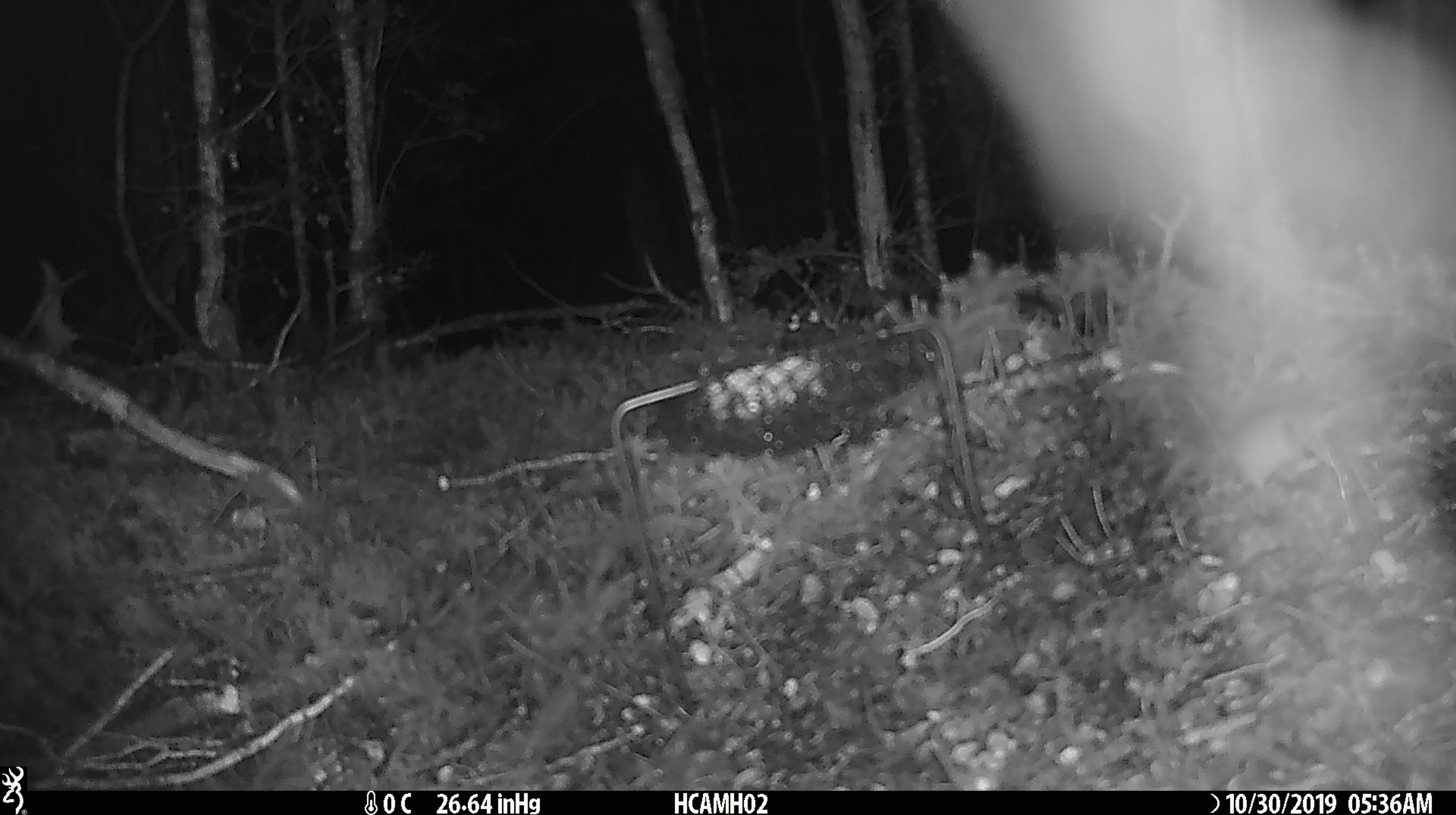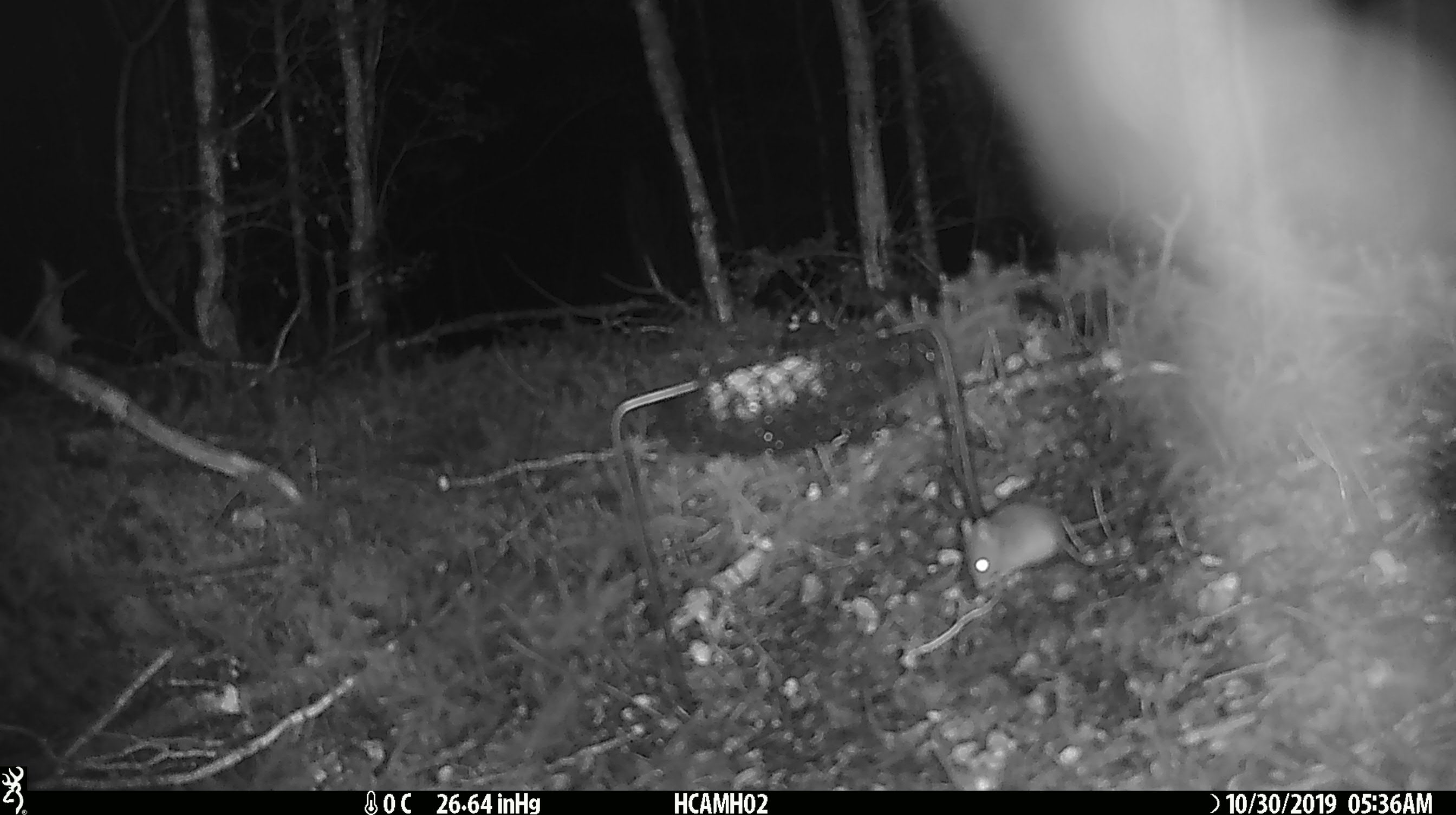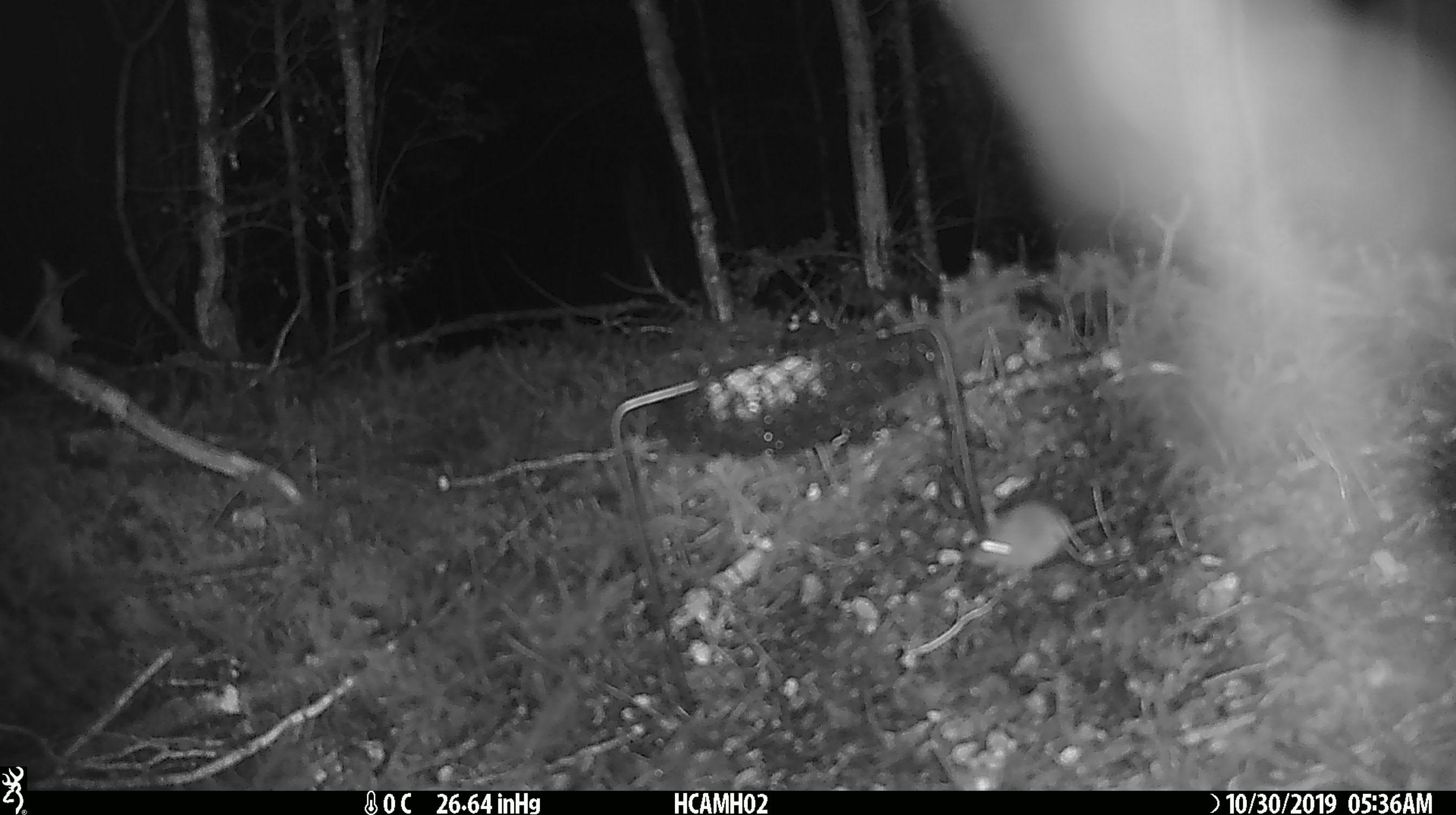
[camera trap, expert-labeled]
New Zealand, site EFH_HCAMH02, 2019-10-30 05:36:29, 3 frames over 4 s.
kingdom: Animalia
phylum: Chordata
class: Mammalia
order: Rodentia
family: Muridae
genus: Mus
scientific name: Mus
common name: mouse